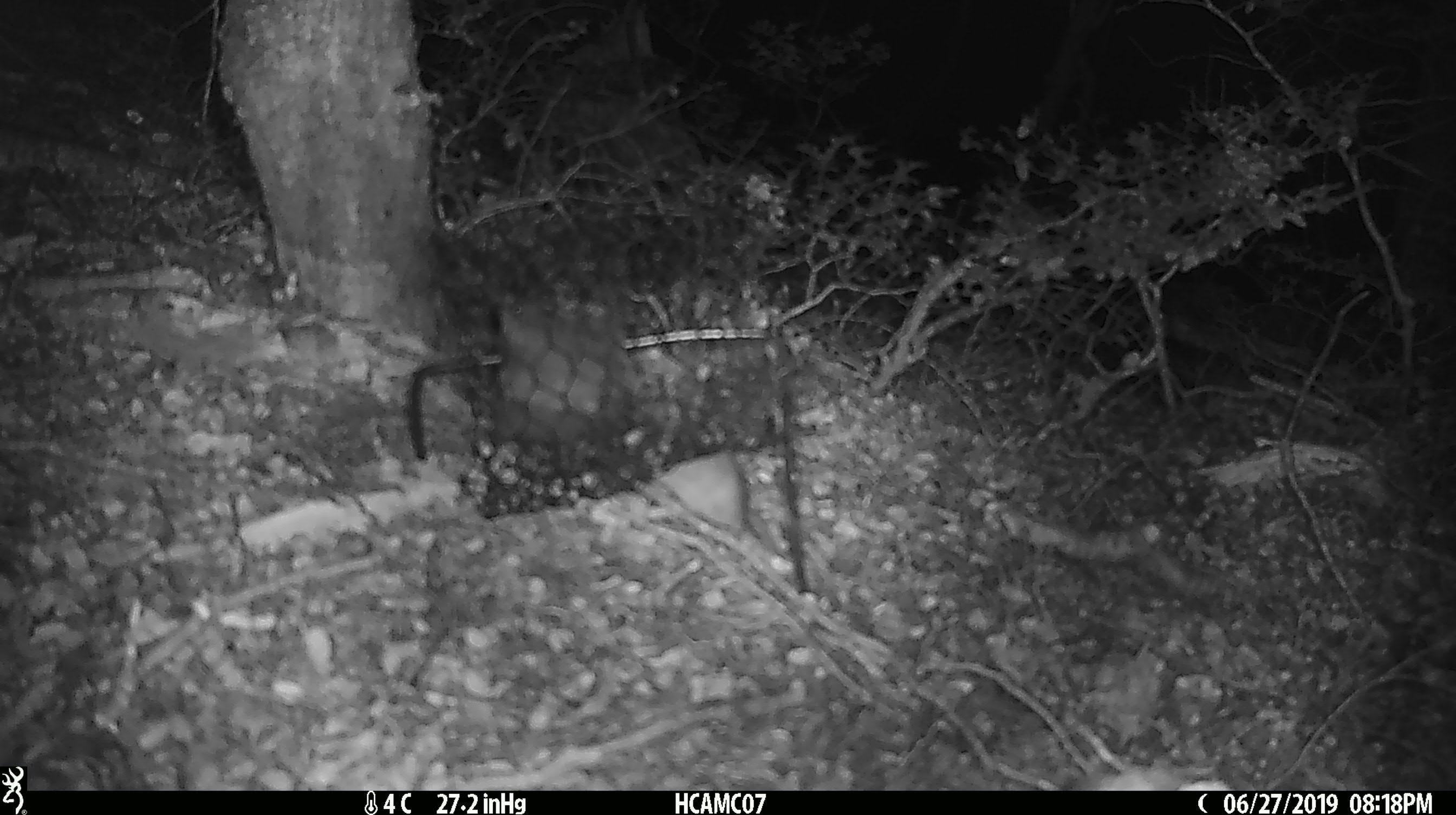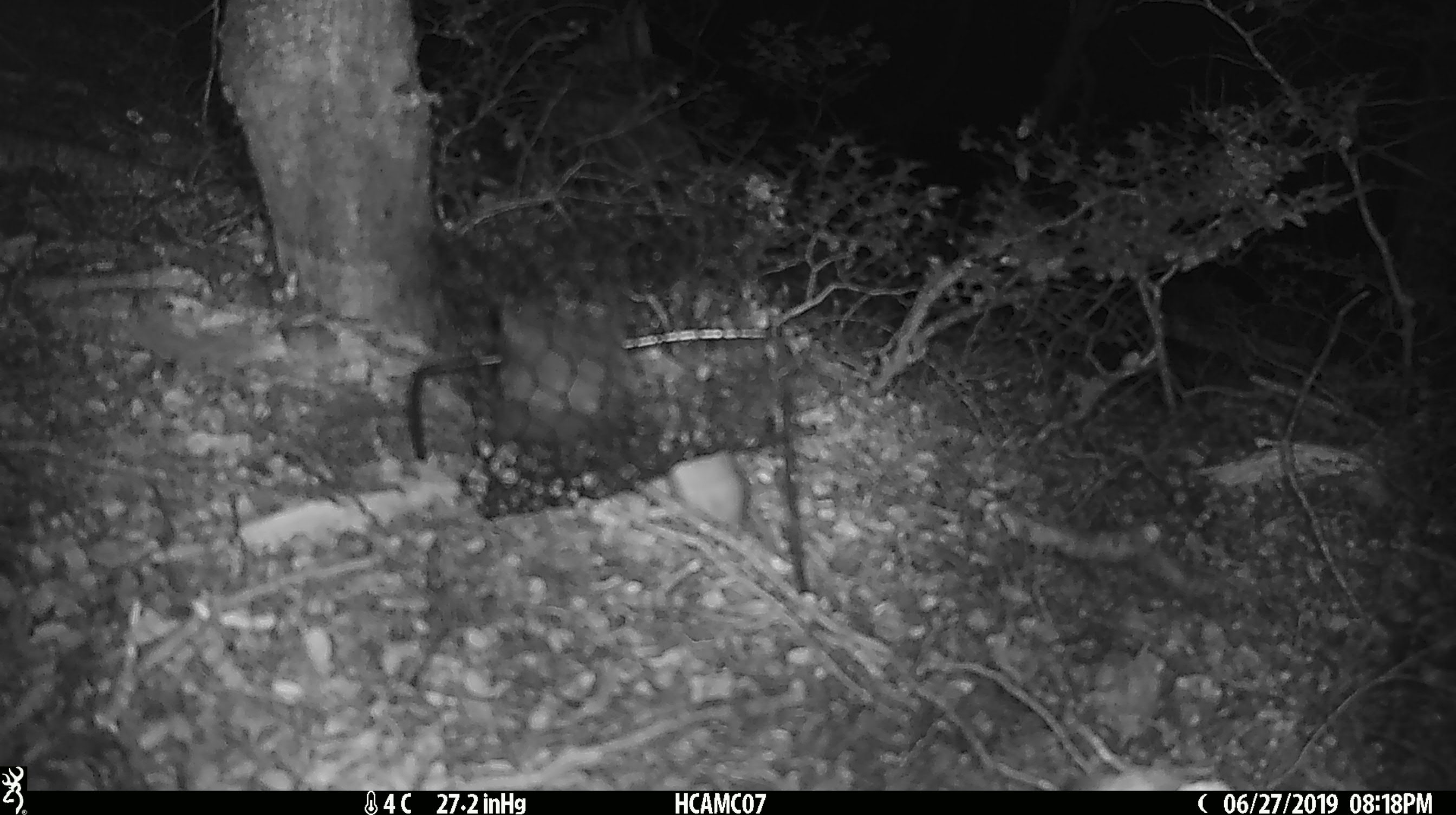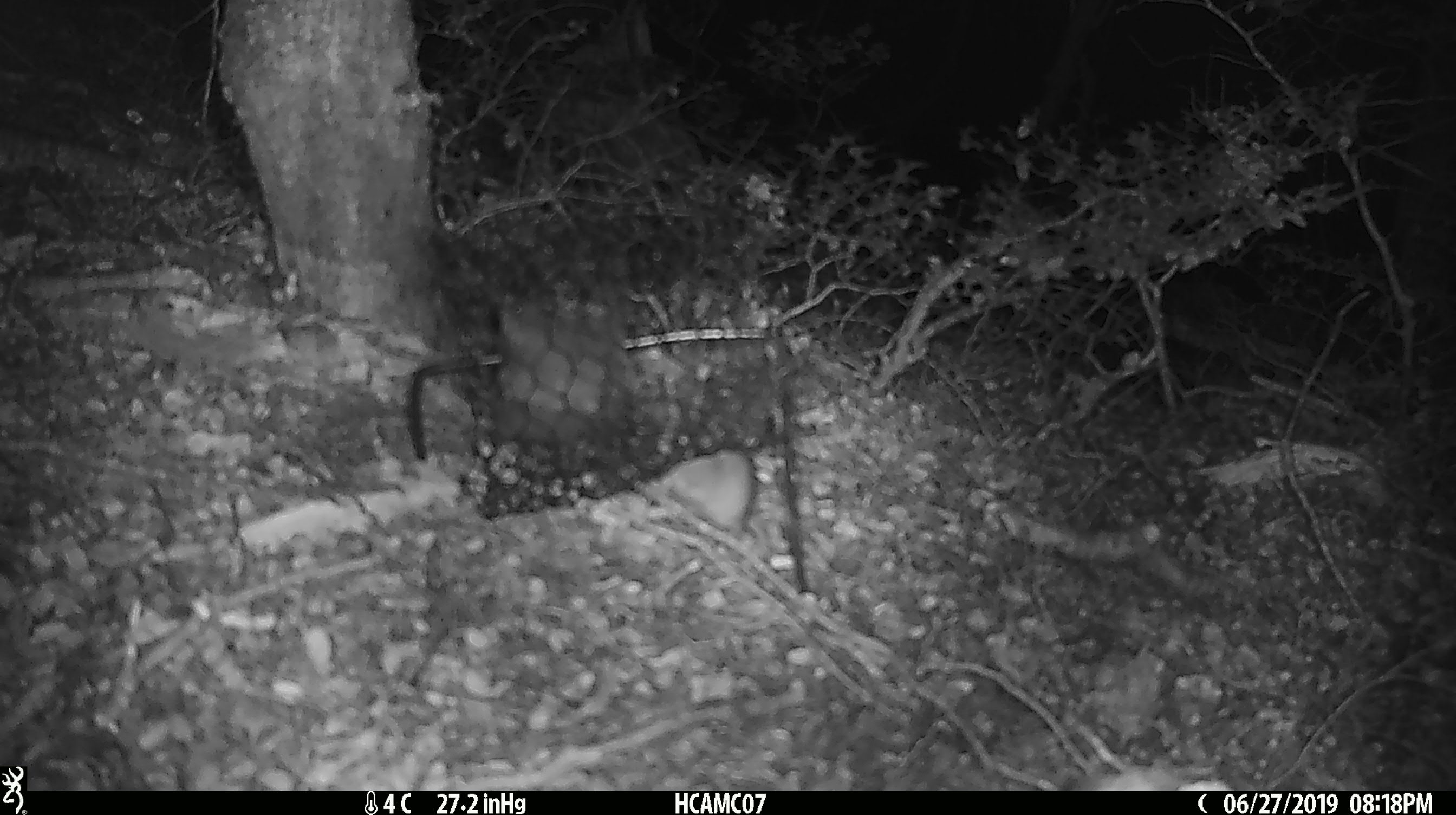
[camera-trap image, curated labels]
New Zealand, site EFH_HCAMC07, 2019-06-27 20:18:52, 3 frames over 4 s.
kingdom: Animalia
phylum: Chordata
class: Mammalia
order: Rodentia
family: Muridae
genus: Mus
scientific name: Mus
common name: mouse